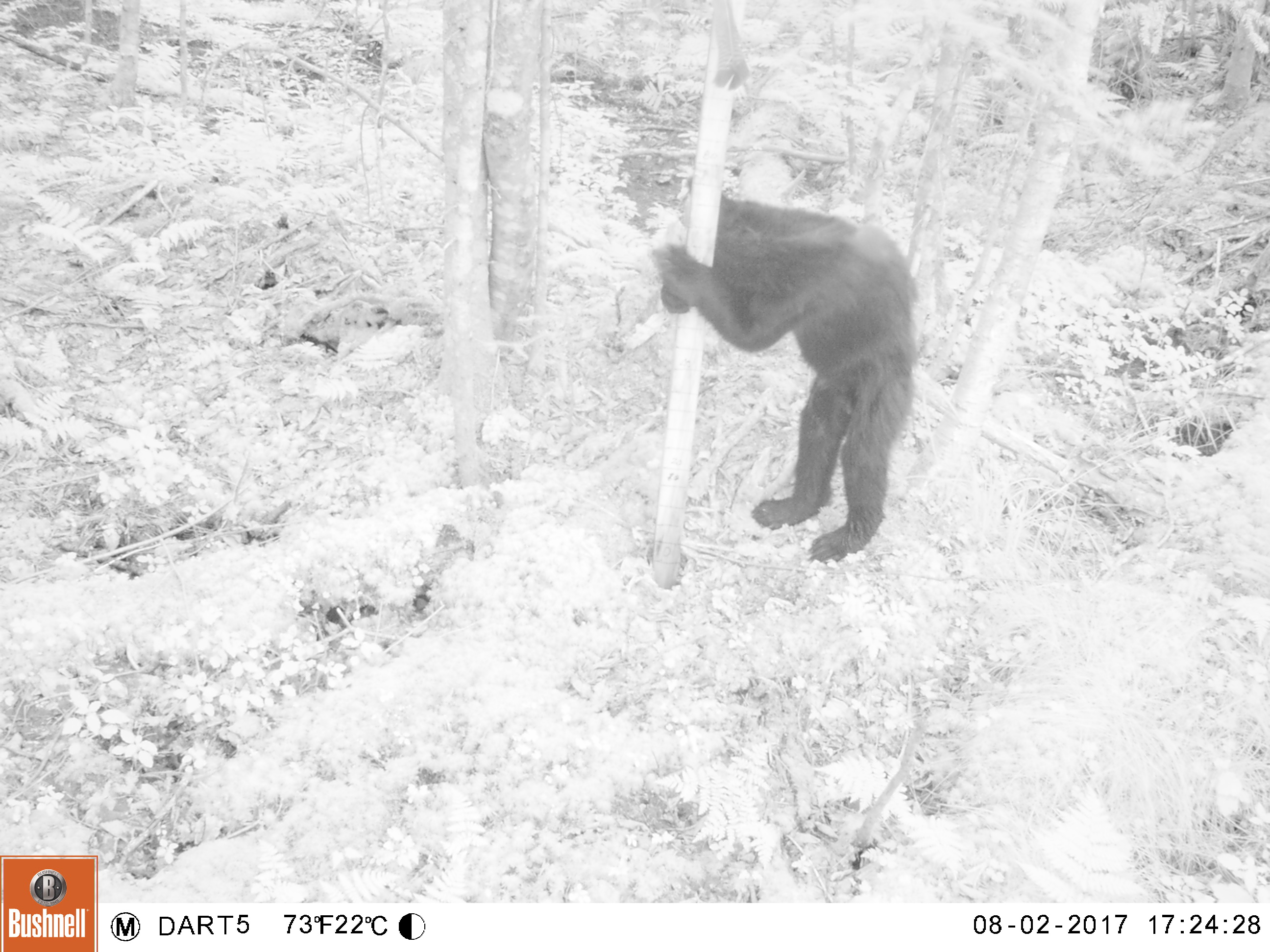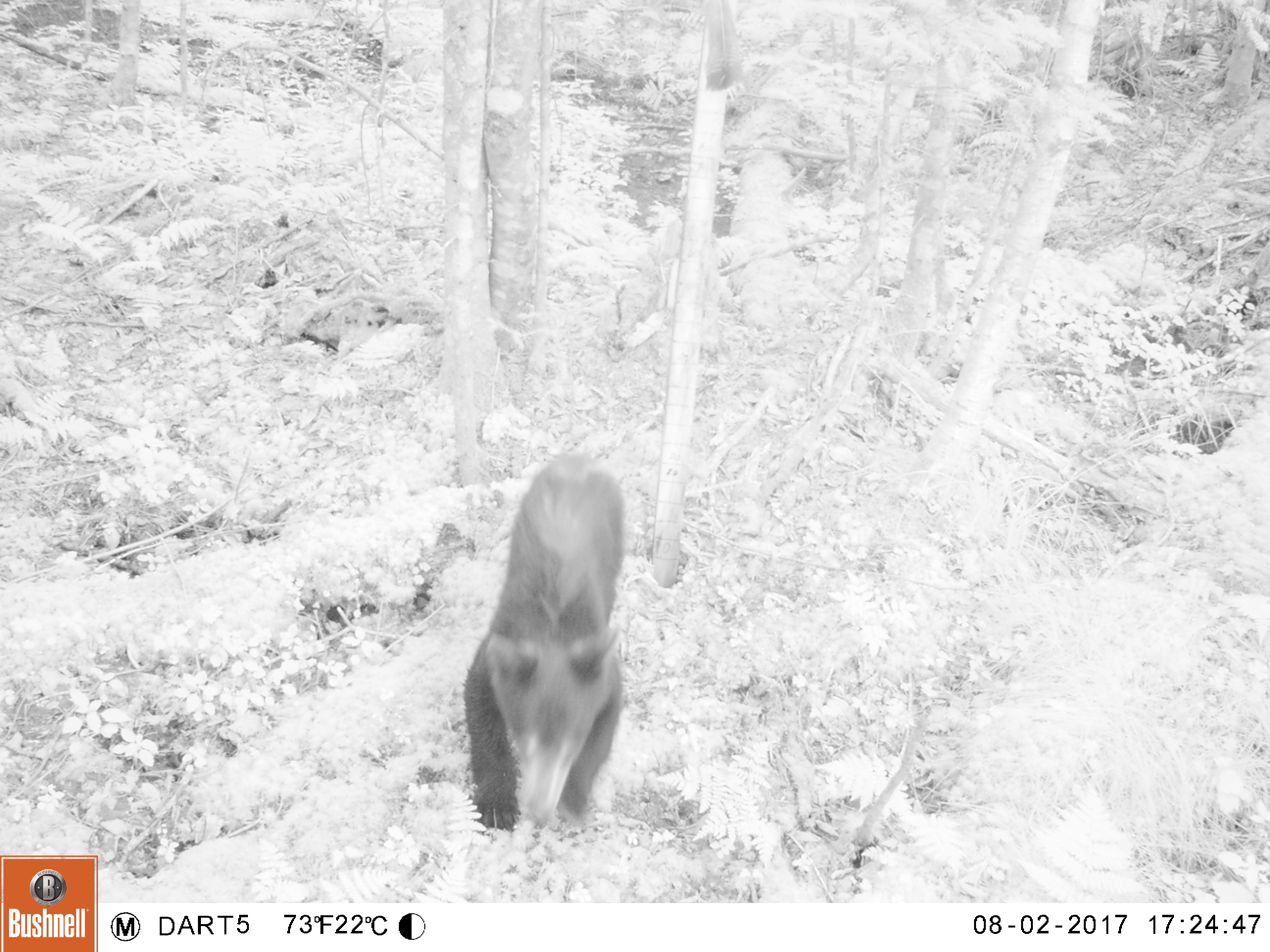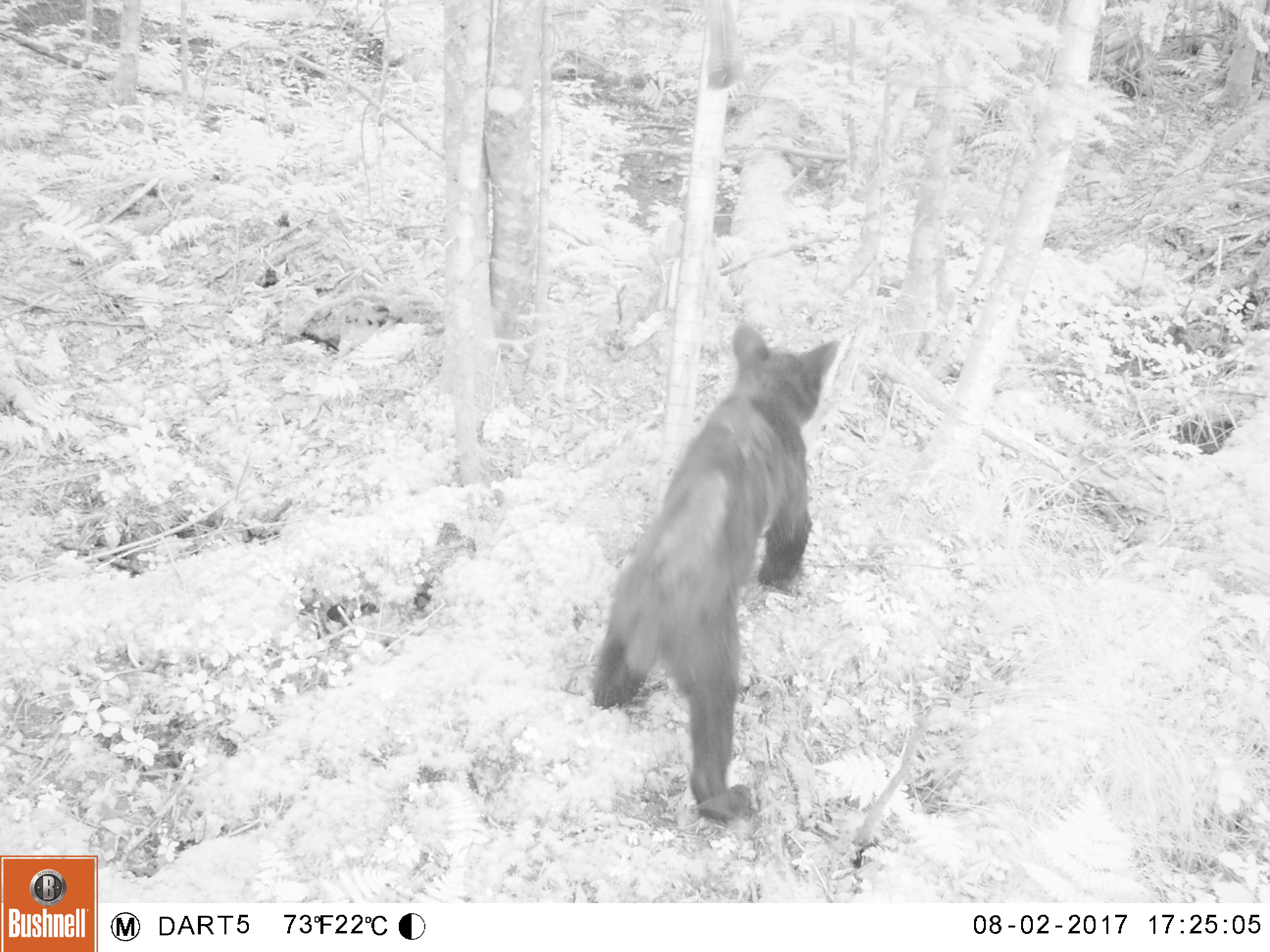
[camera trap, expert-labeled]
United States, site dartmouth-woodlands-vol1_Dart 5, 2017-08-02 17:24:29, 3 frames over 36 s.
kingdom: Animalia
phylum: Chordata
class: Mammalia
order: Carnivora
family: Ursidae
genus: Ursus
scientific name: Ursus americanus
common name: black bear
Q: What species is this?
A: Black bear (Ursus americanus).